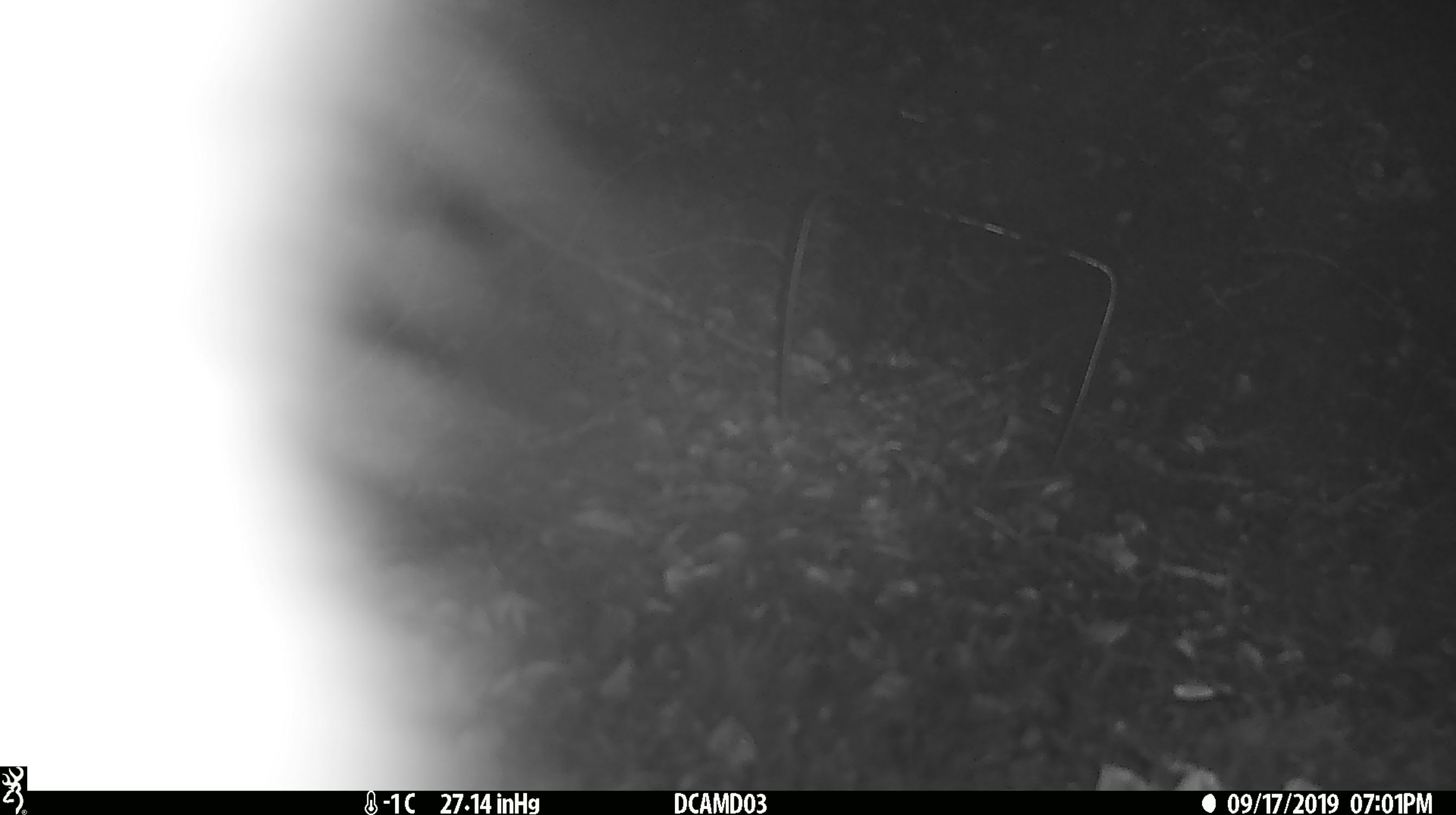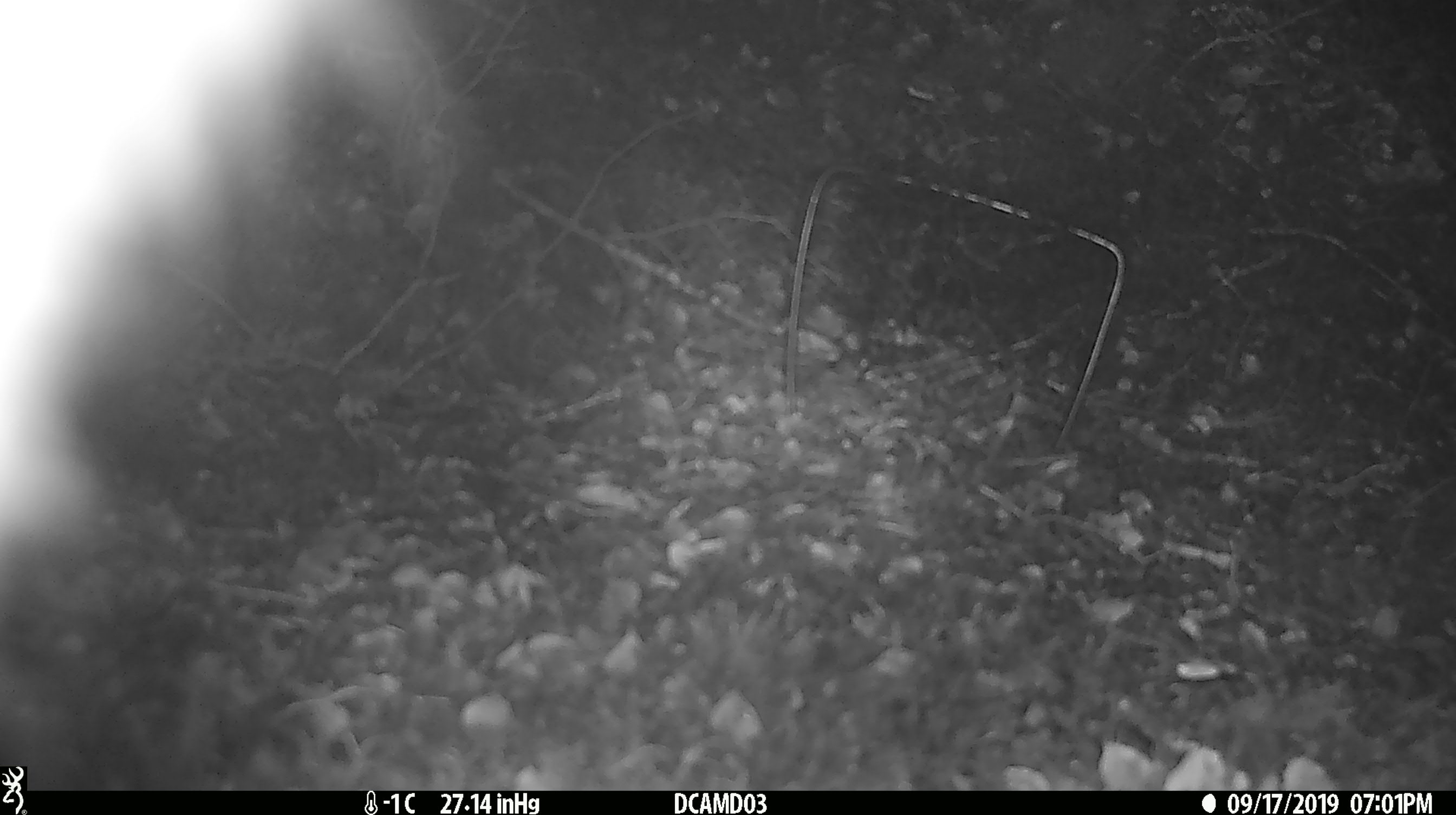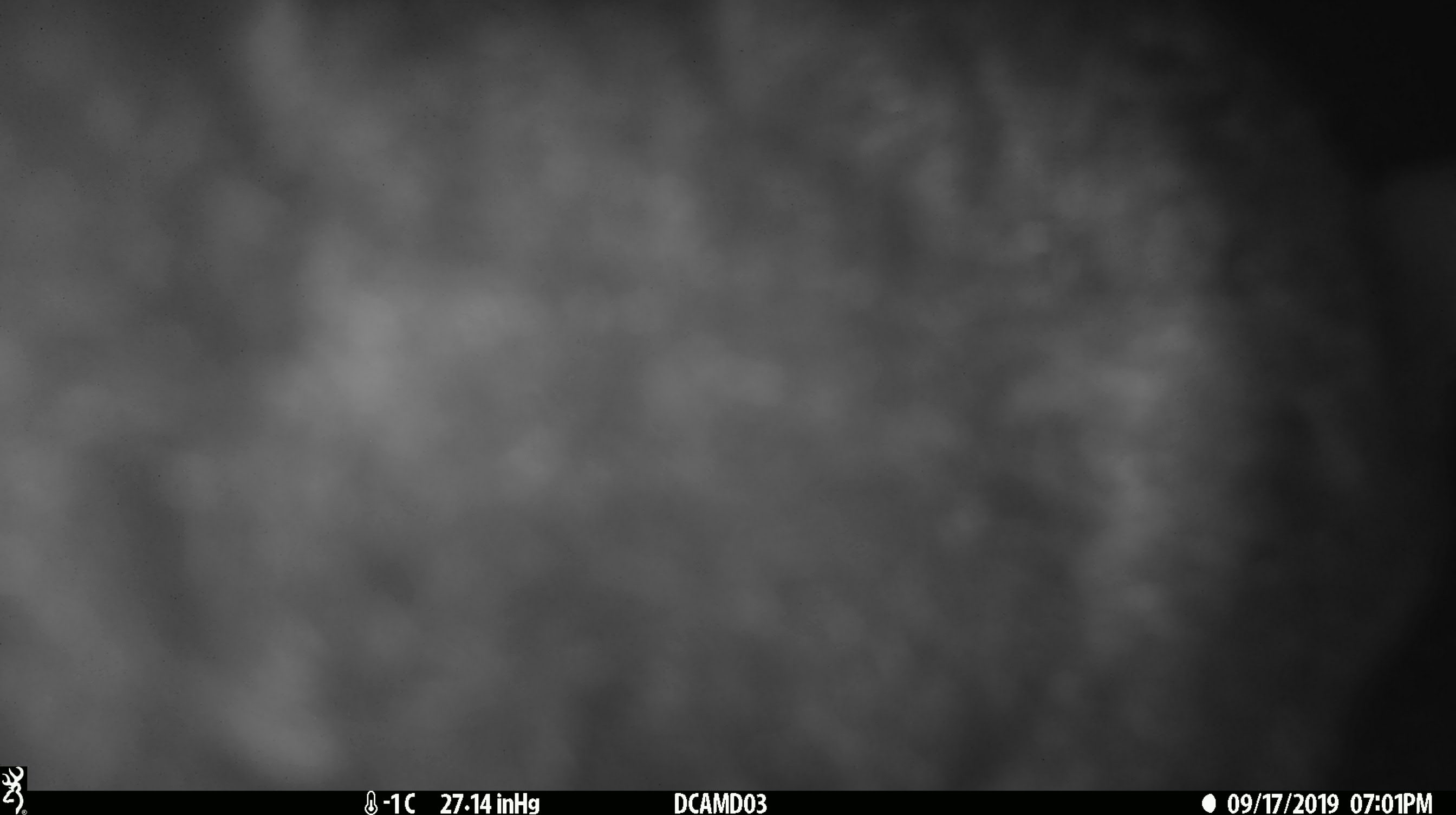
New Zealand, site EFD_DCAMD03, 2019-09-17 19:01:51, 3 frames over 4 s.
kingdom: Animalia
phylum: Chordata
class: Mammalia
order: Diprotodontia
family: Phalangeridae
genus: Trichosurus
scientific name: Trichosurus vulpecula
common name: common brushtail possum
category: possum